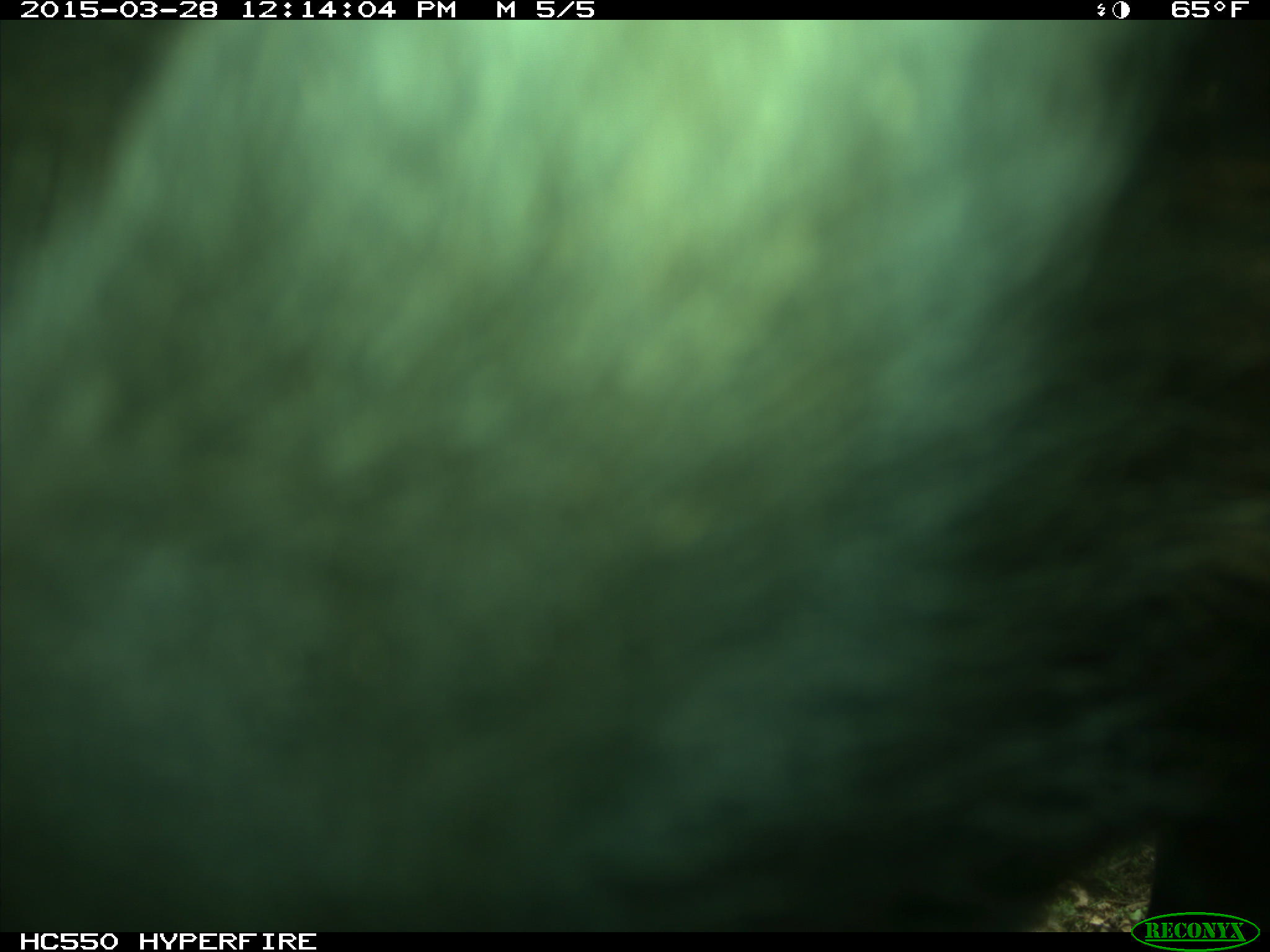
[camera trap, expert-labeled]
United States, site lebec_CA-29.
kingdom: Animalia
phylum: Chordata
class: Mammalia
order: Artiodactyla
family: Bovidae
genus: Bos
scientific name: Bos taurus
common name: domestic cow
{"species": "Bos taurus (domestic cow)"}